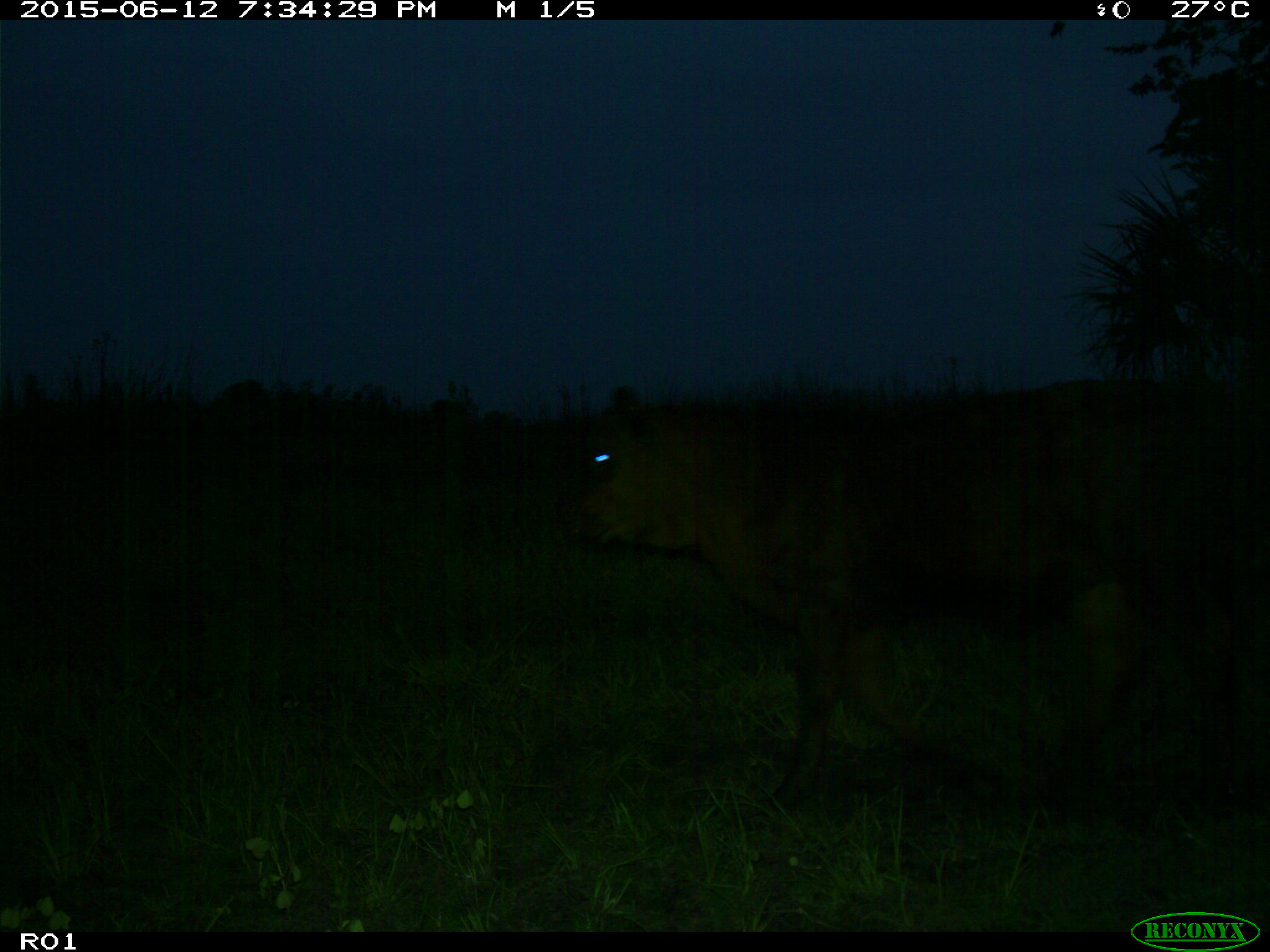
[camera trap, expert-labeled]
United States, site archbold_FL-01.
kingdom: Animalia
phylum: Chordata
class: Mammalia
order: Artiodactyla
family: Bovidae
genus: Bos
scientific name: Bos taurus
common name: domestic cow